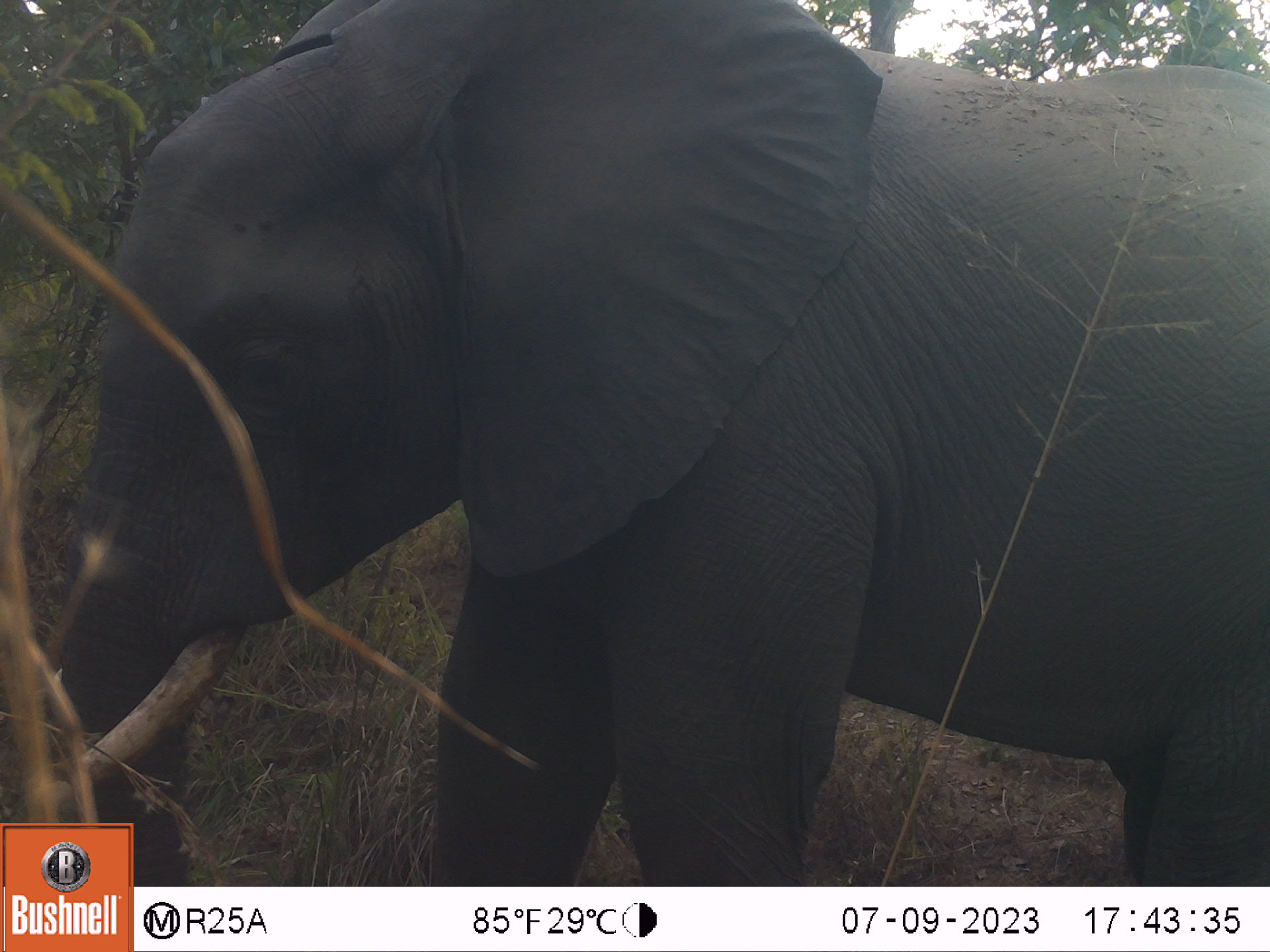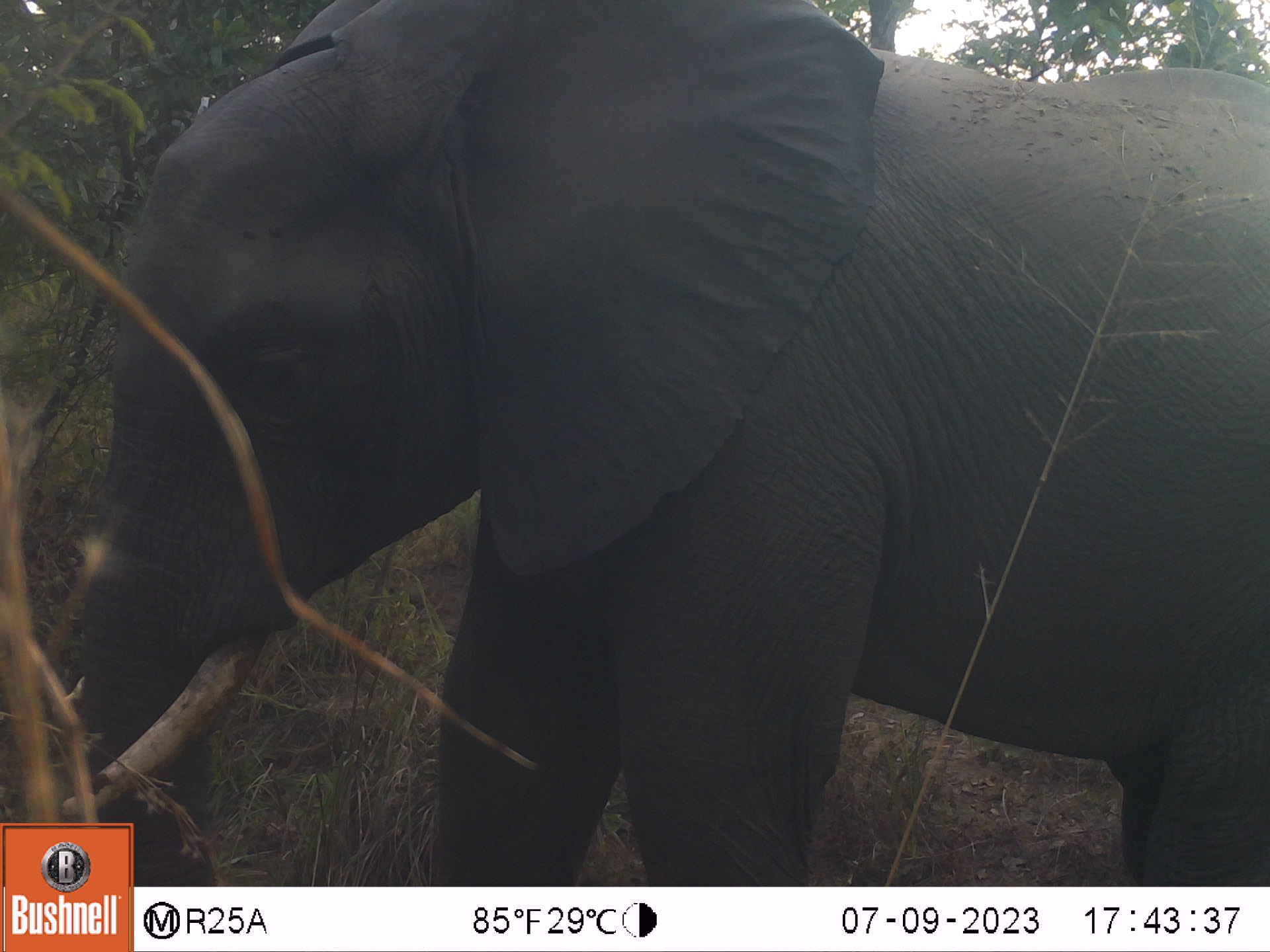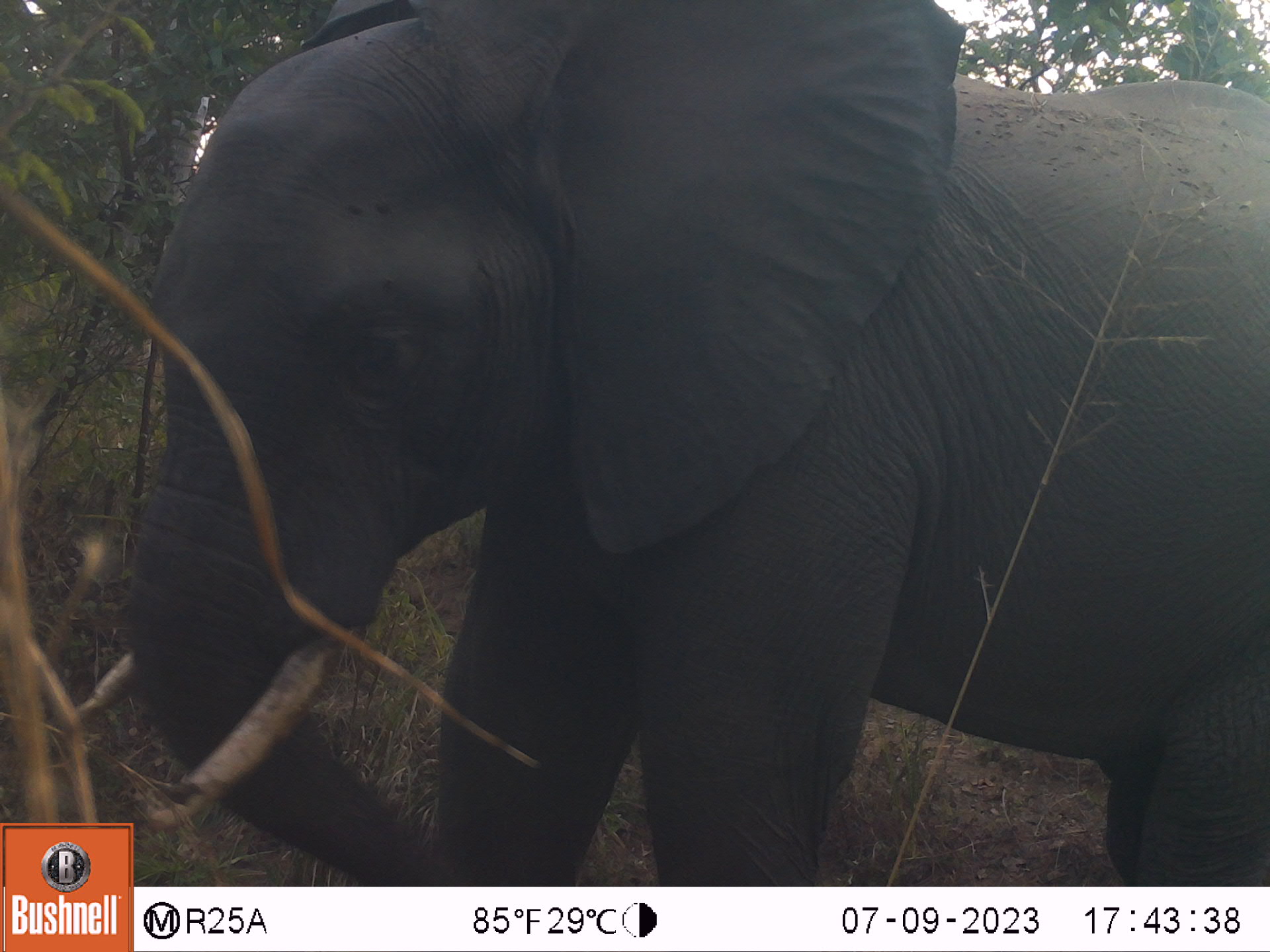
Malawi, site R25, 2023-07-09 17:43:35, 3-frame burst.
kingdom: Animalia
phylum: Chordata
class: Mammalia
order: Proboscidea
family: Elephantidae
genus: Loxodonta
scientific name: Loxodonta africana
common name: african savanna elephant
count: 1